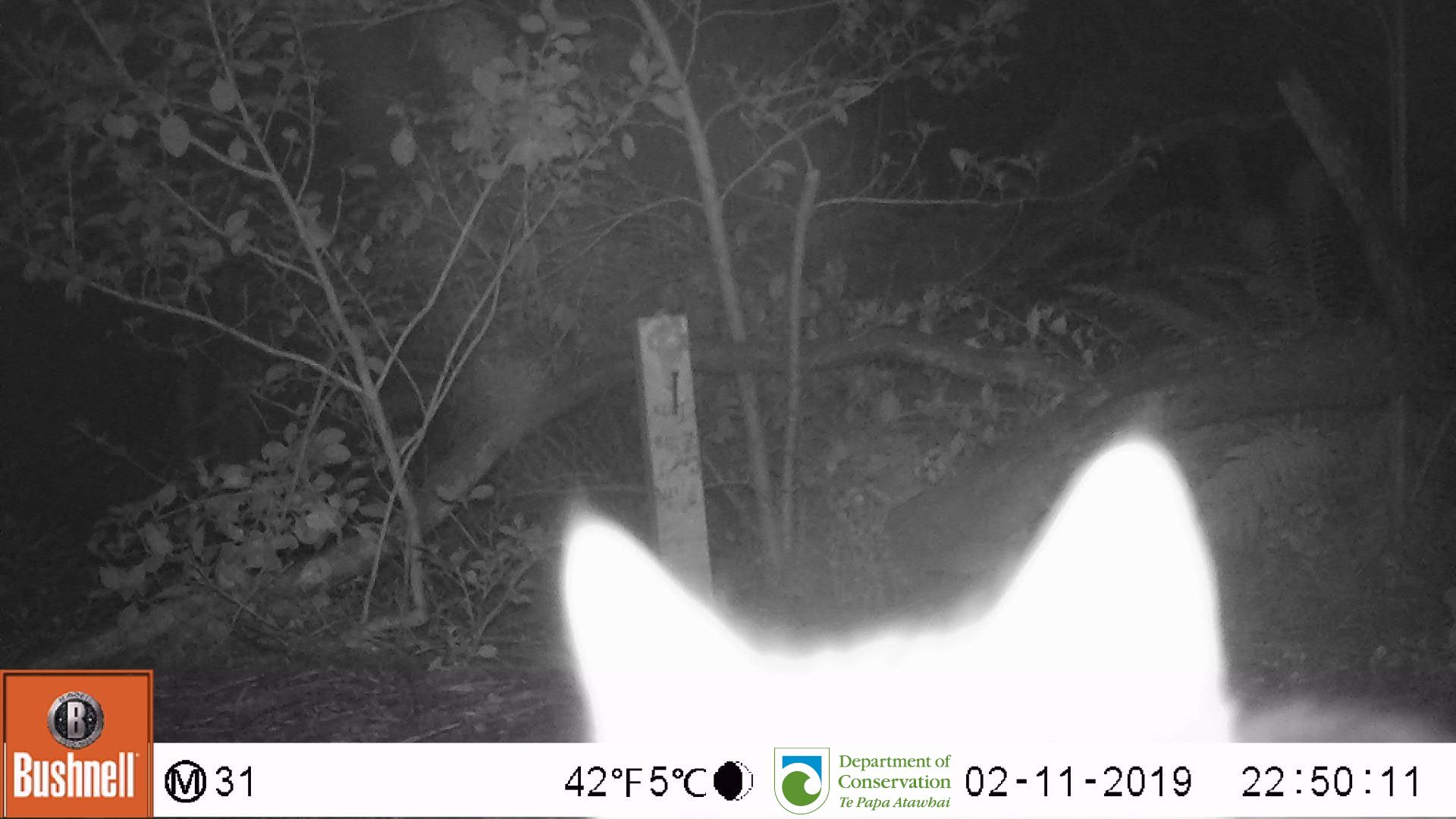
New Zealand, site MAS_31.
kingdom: Animalia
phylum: Chordata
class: Mammalia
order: Carnivora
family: Felidae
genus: Felis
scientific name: Felis catus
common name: domestic cat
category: cat